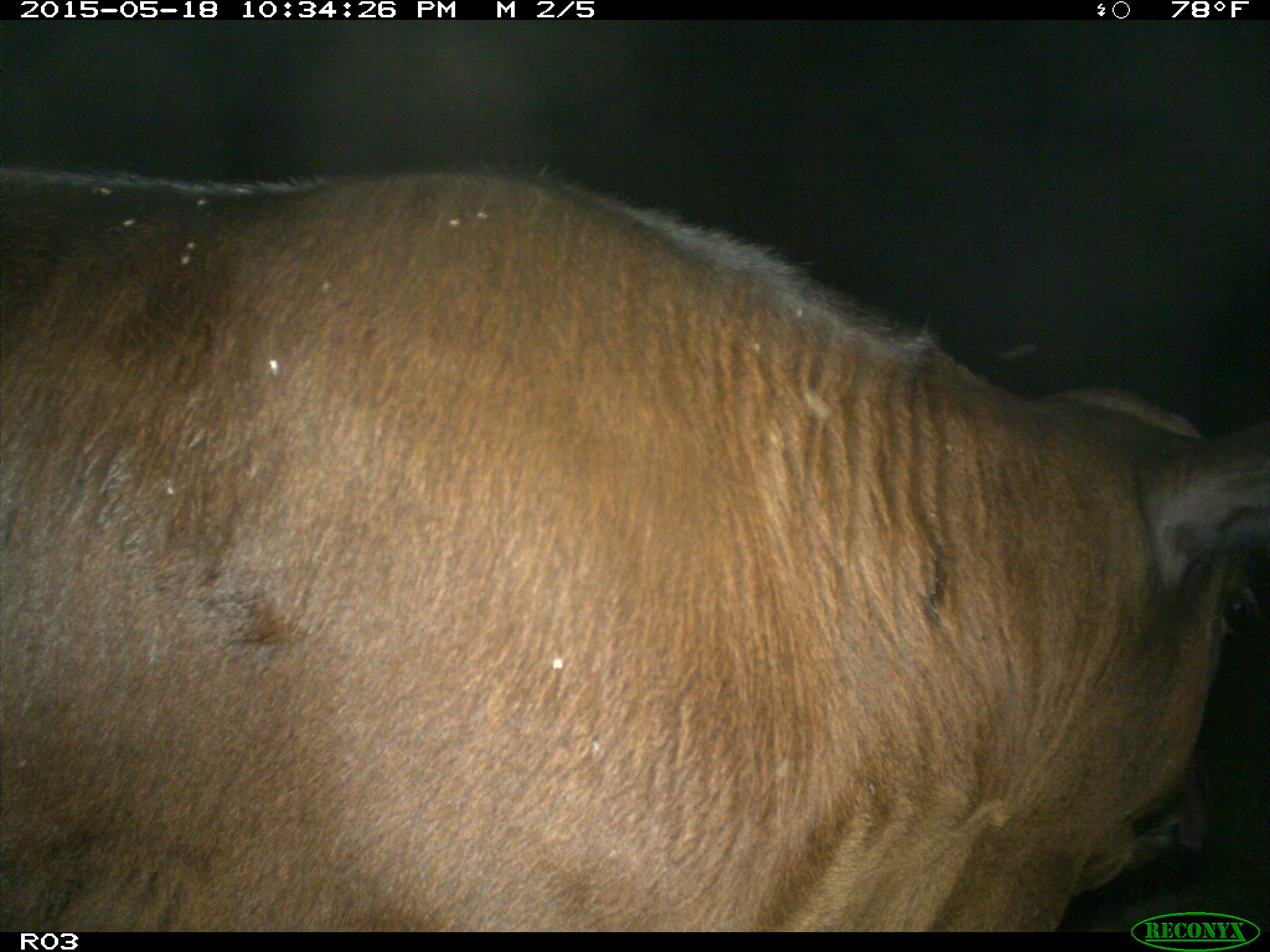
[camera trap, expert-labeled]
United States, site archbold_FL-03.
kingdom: Animalia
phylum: Chordata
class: Mammalia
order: Artiodactyla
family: Bovidae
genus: Bos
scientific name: Bos taurus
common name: domestic cow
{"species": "Bos taurus (domestic cow)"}